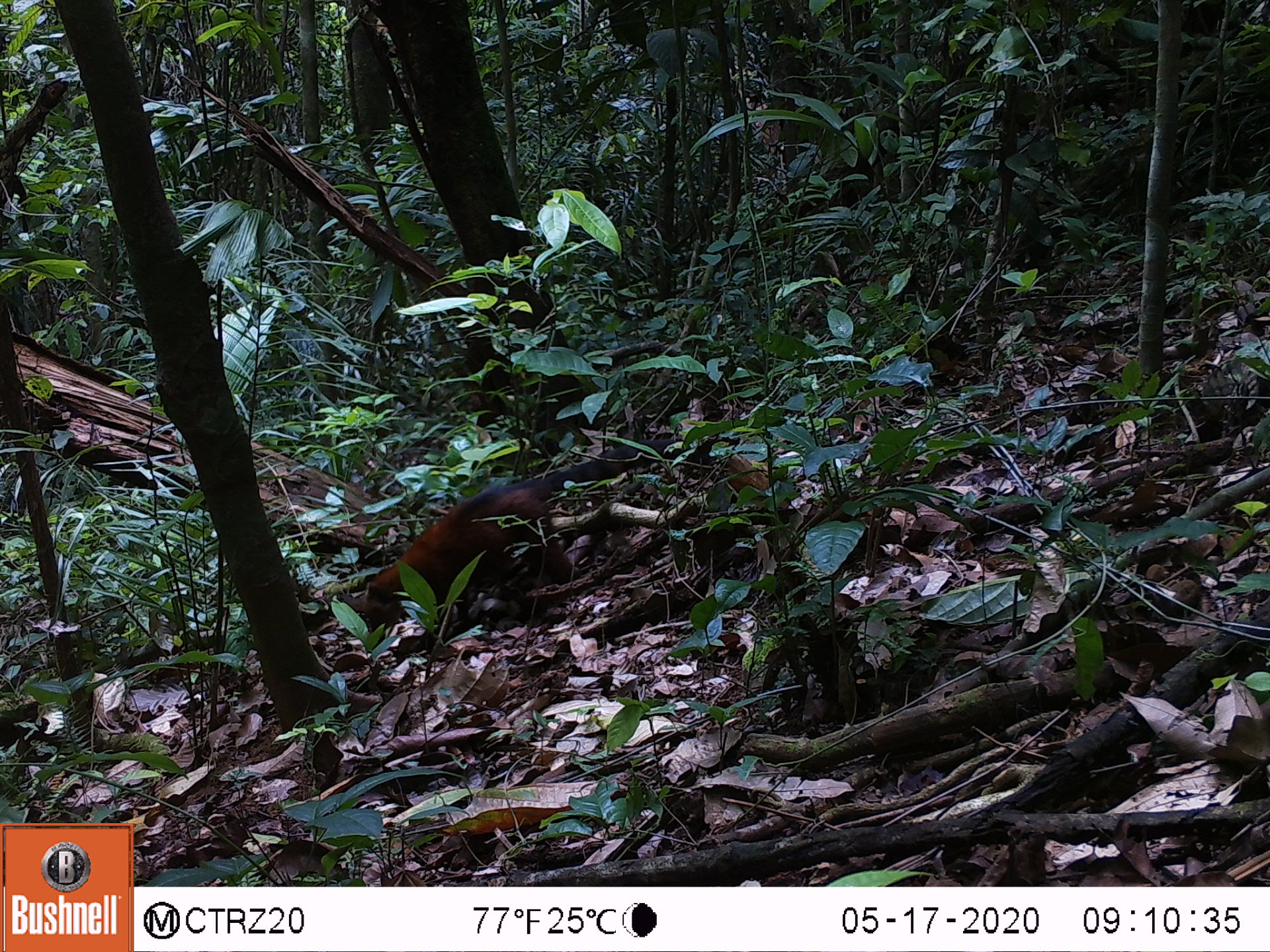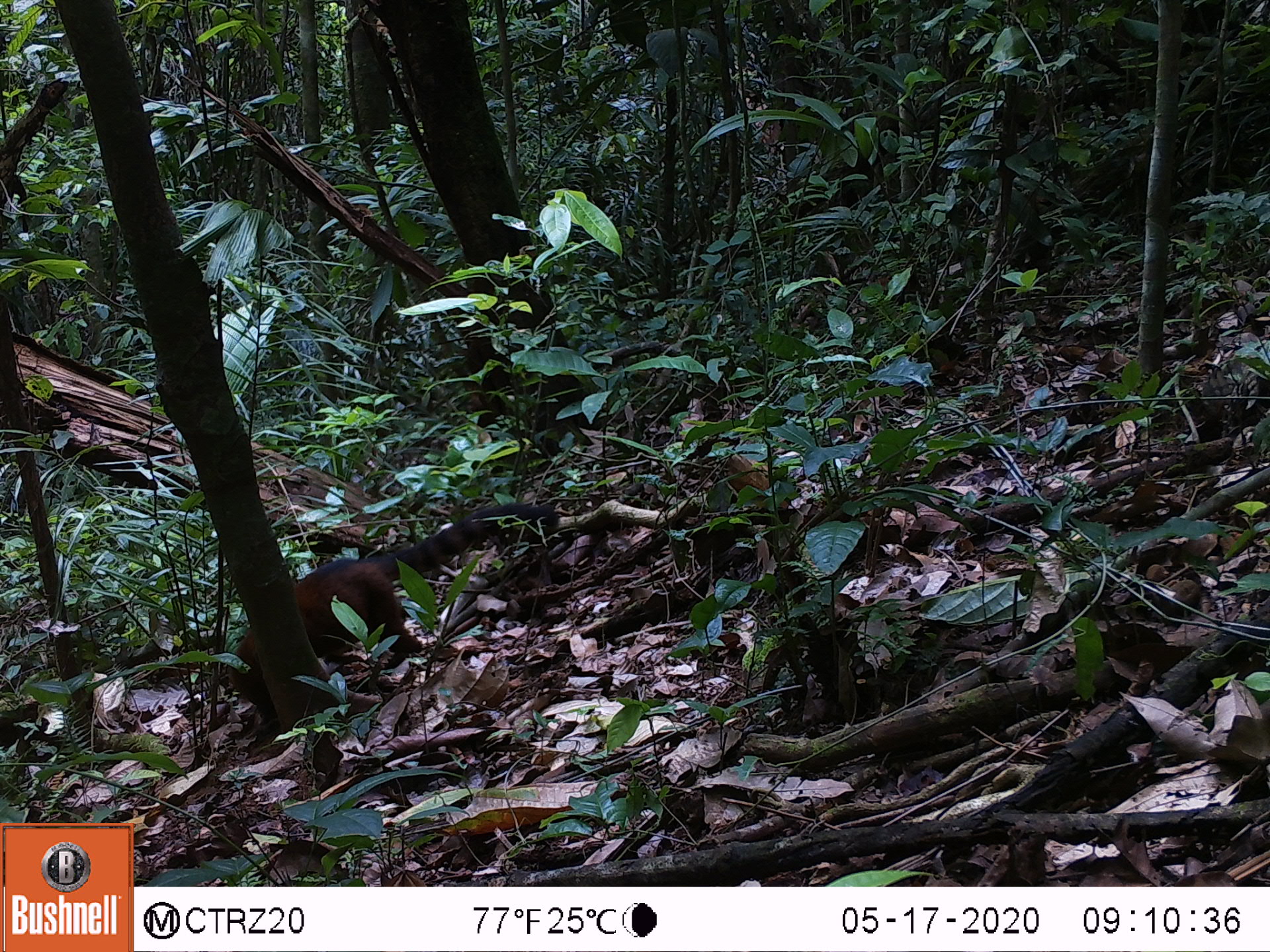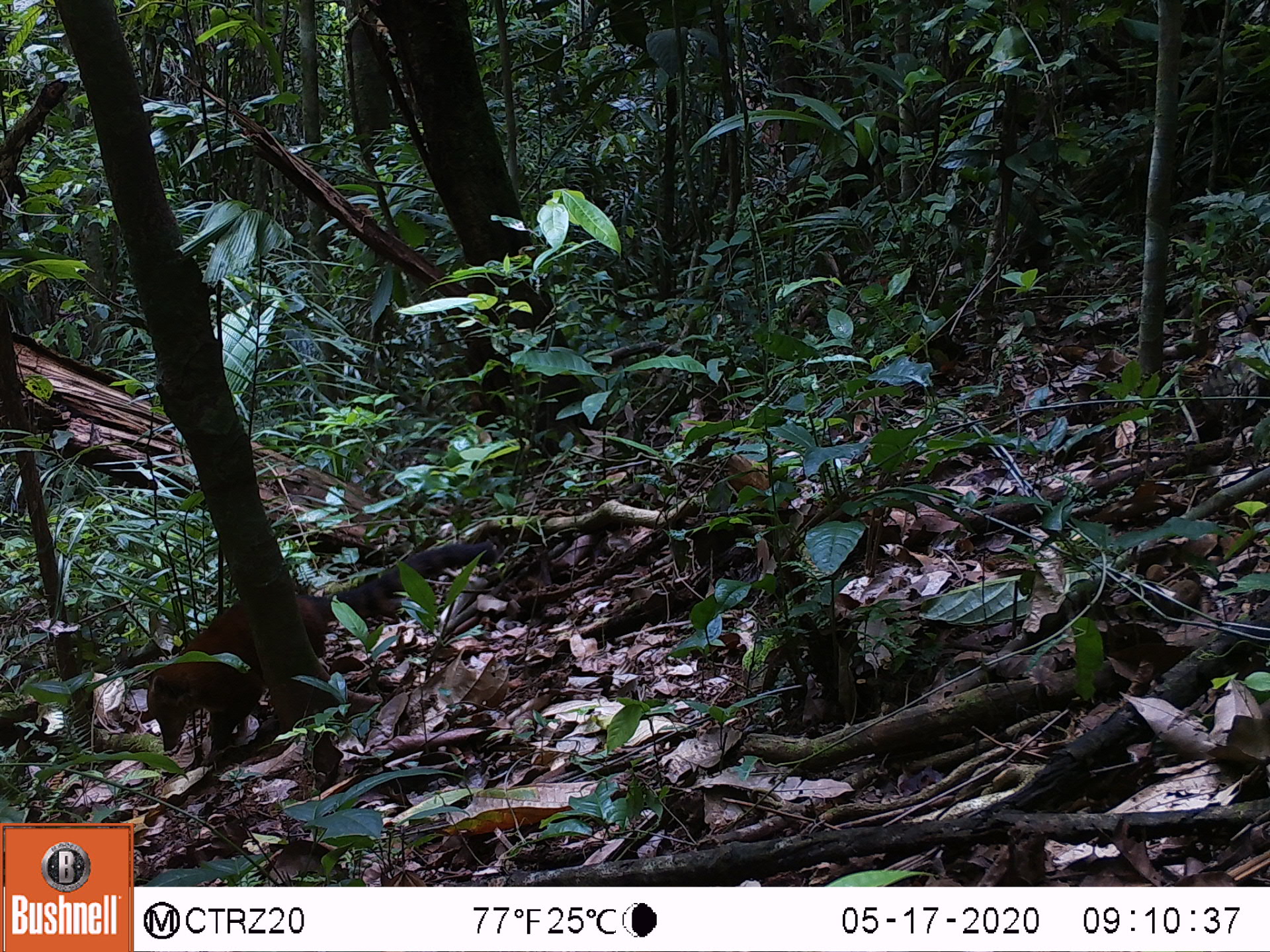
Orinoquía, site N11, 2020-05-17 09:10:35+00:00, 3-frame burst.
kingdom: Animalia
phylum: Chordata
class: Mammalia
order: Carnivora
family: Procyonidae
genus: Nasua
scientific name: Nasua nasua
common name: south american coati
South american coati (Nasua nasua).